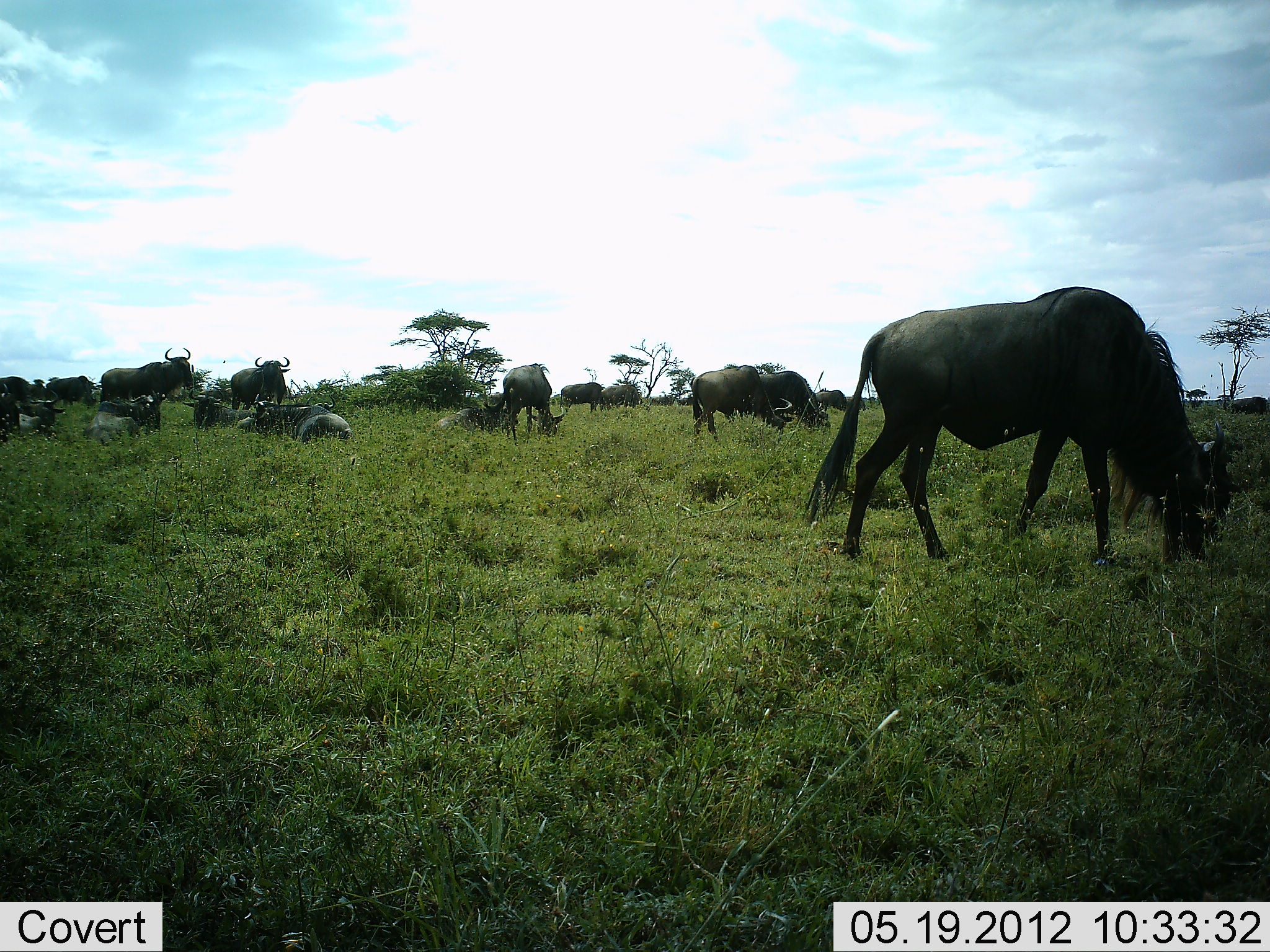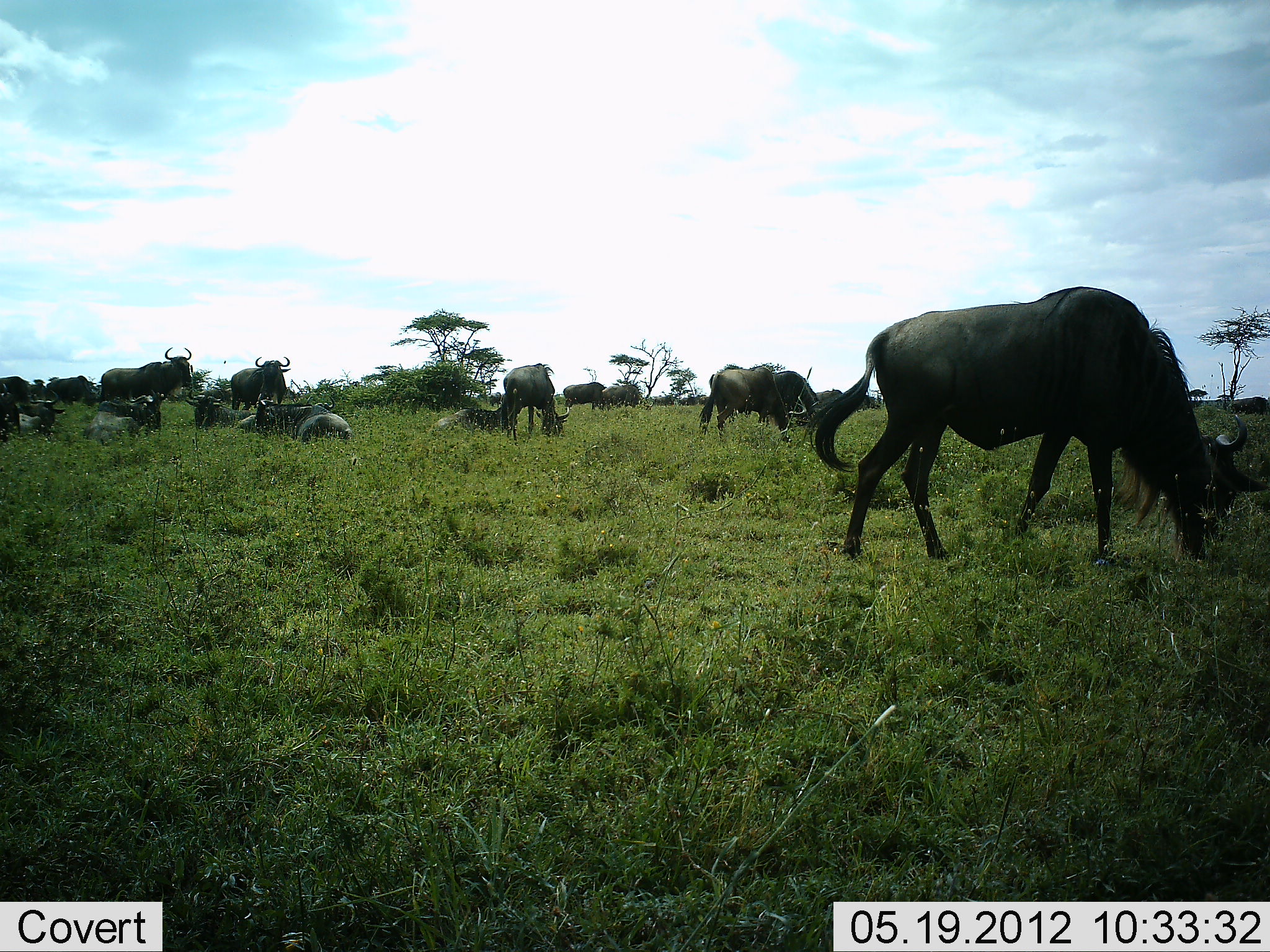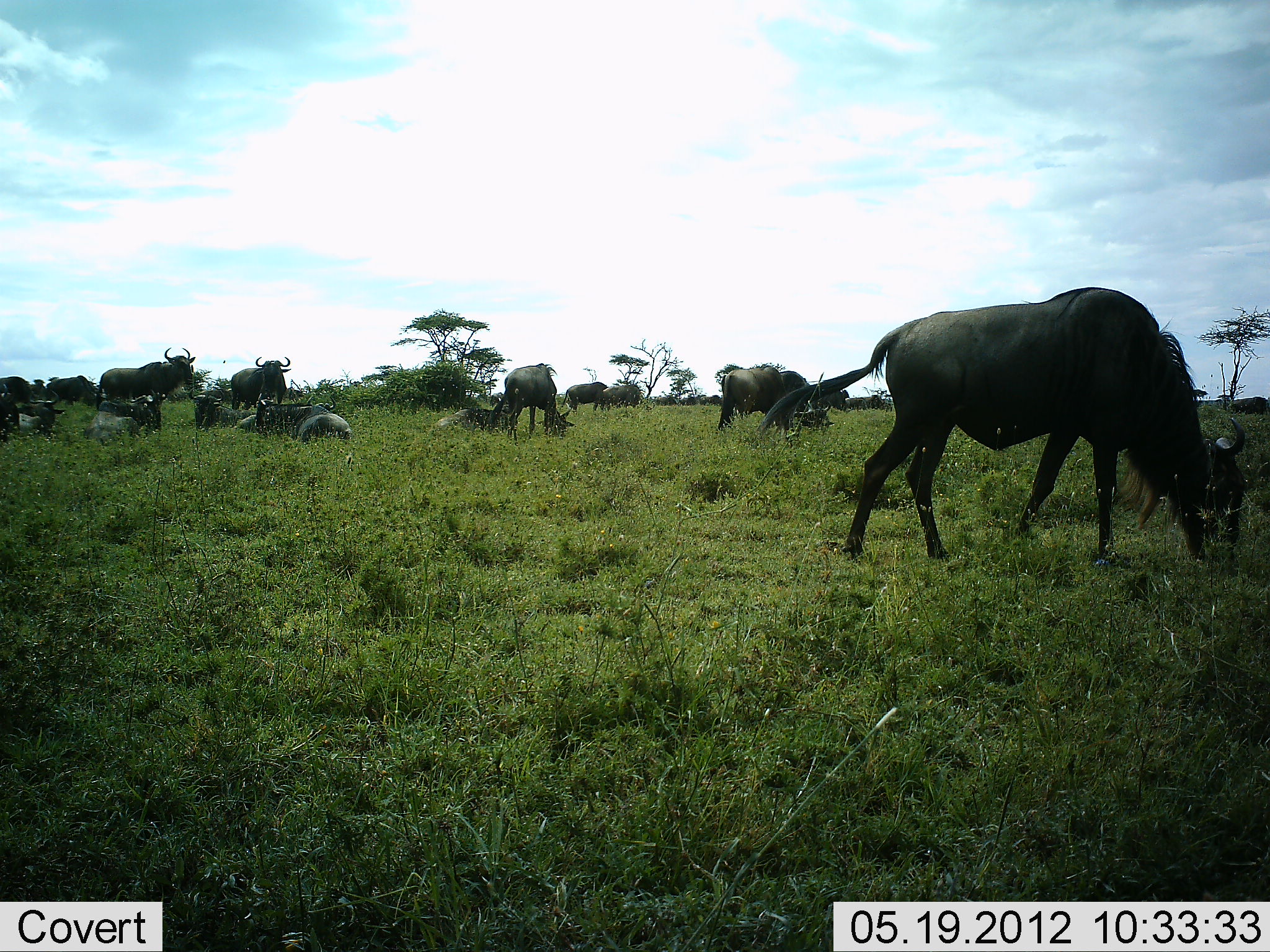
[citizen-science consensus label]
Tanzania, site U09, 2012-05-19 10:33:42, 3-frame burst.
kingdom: Animalia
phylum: Chordata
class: Mammalia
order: Artiodactyla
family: Bovidae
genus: Connochaetes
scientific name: Connochaetes taurinus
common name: blue wildebeest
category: wildebeest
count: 11-50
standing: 50%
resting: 70%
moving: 20%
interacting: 10%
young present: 10%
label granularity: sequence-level